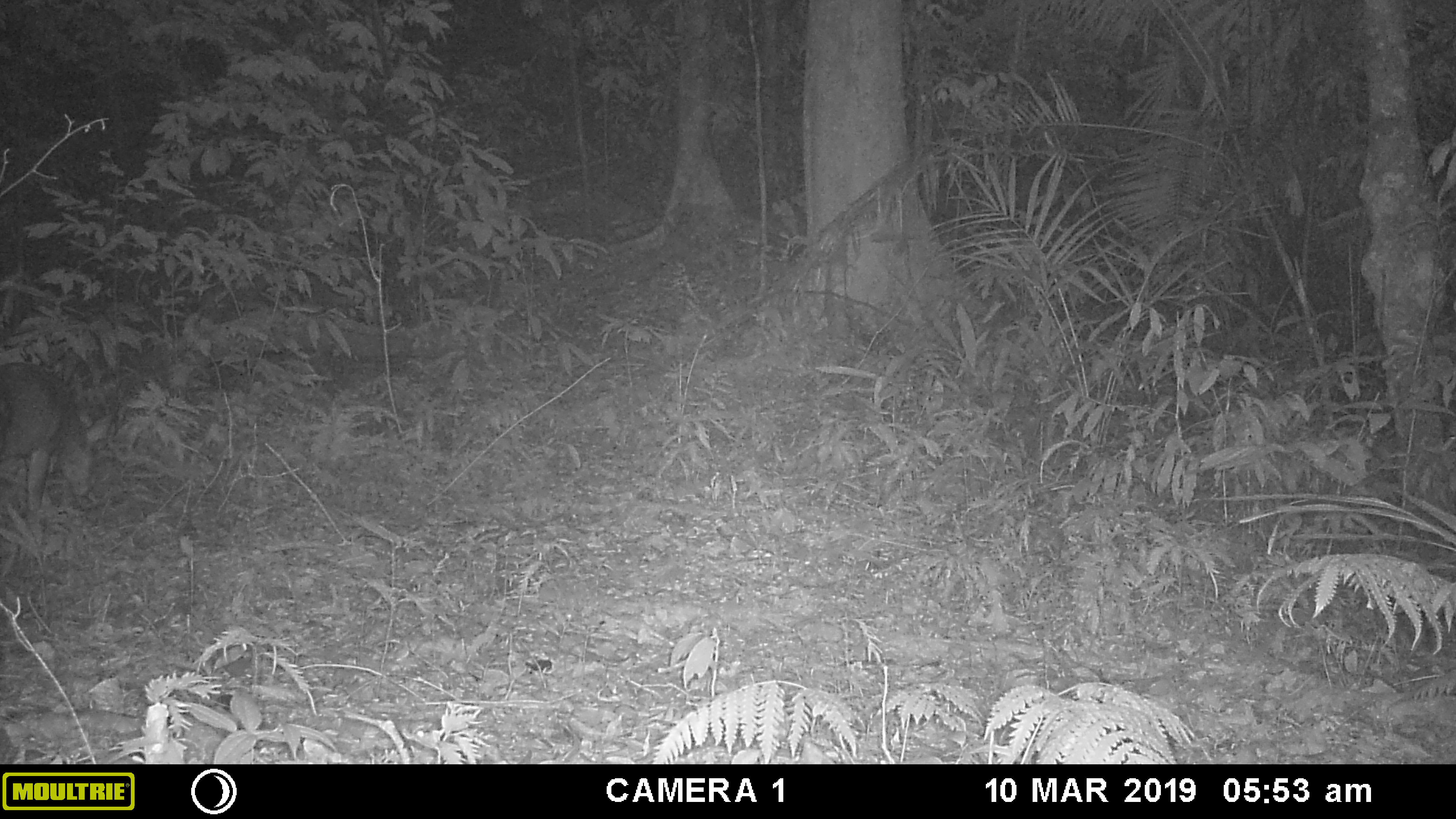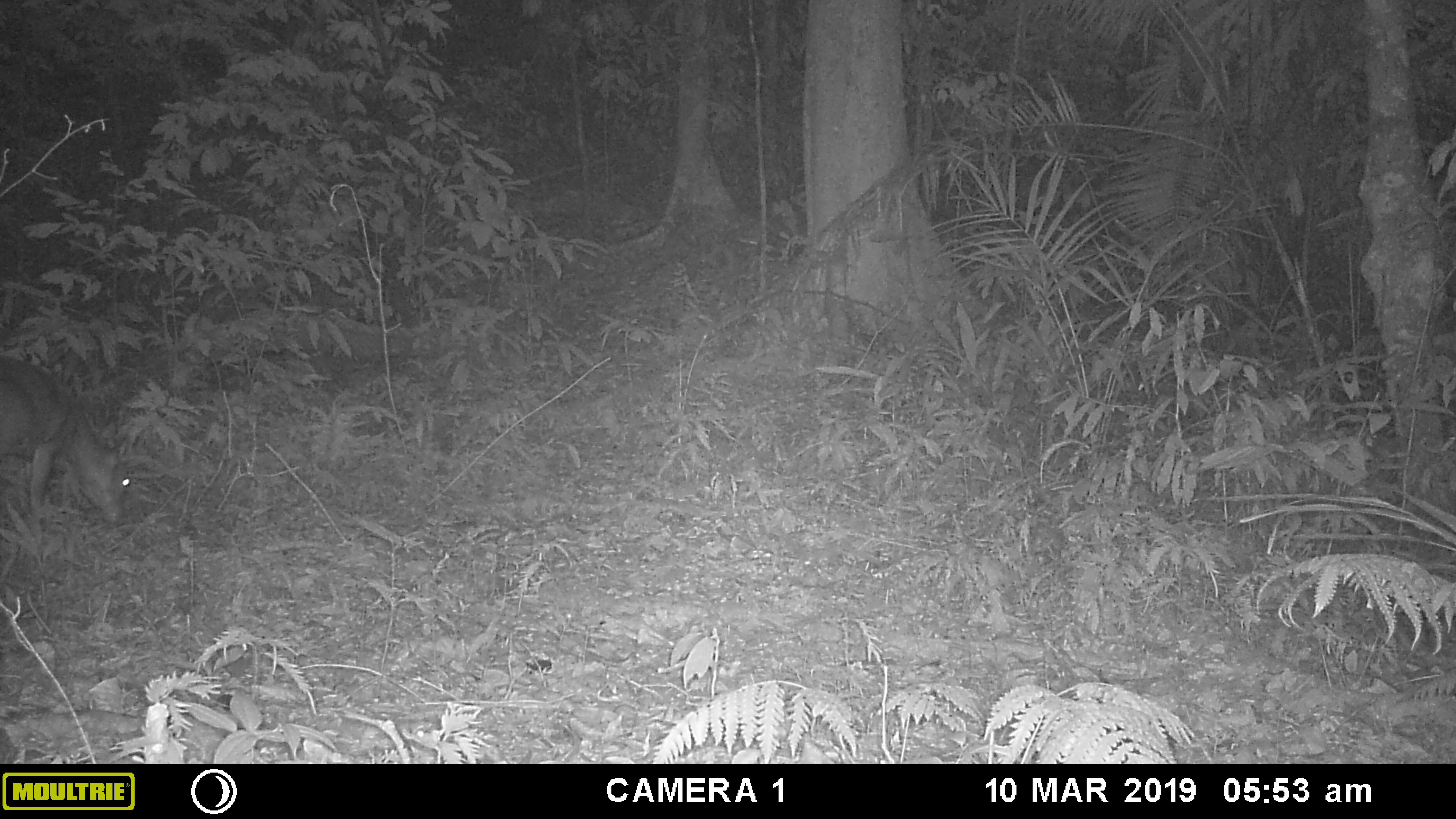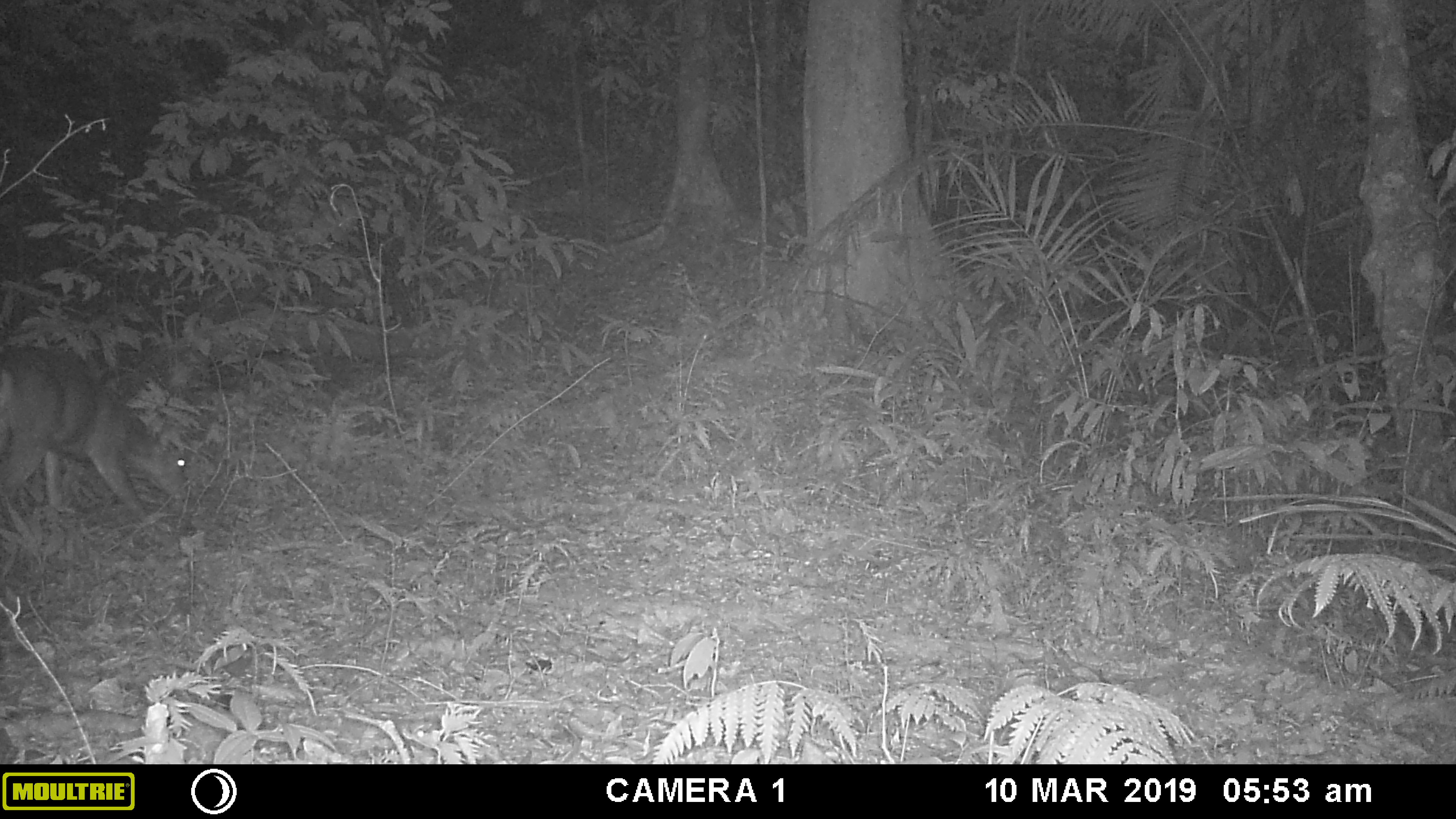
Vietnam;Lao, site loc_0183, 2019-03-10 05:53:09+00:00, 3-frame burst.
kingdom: Animalia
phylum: Chordata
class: Mammalia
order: Artiodactyla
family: Cervidae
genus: Muntiacus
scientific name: Muntiacus vuquangensis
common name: large-antlered muntjac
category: large antlered muntjac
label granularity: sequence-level